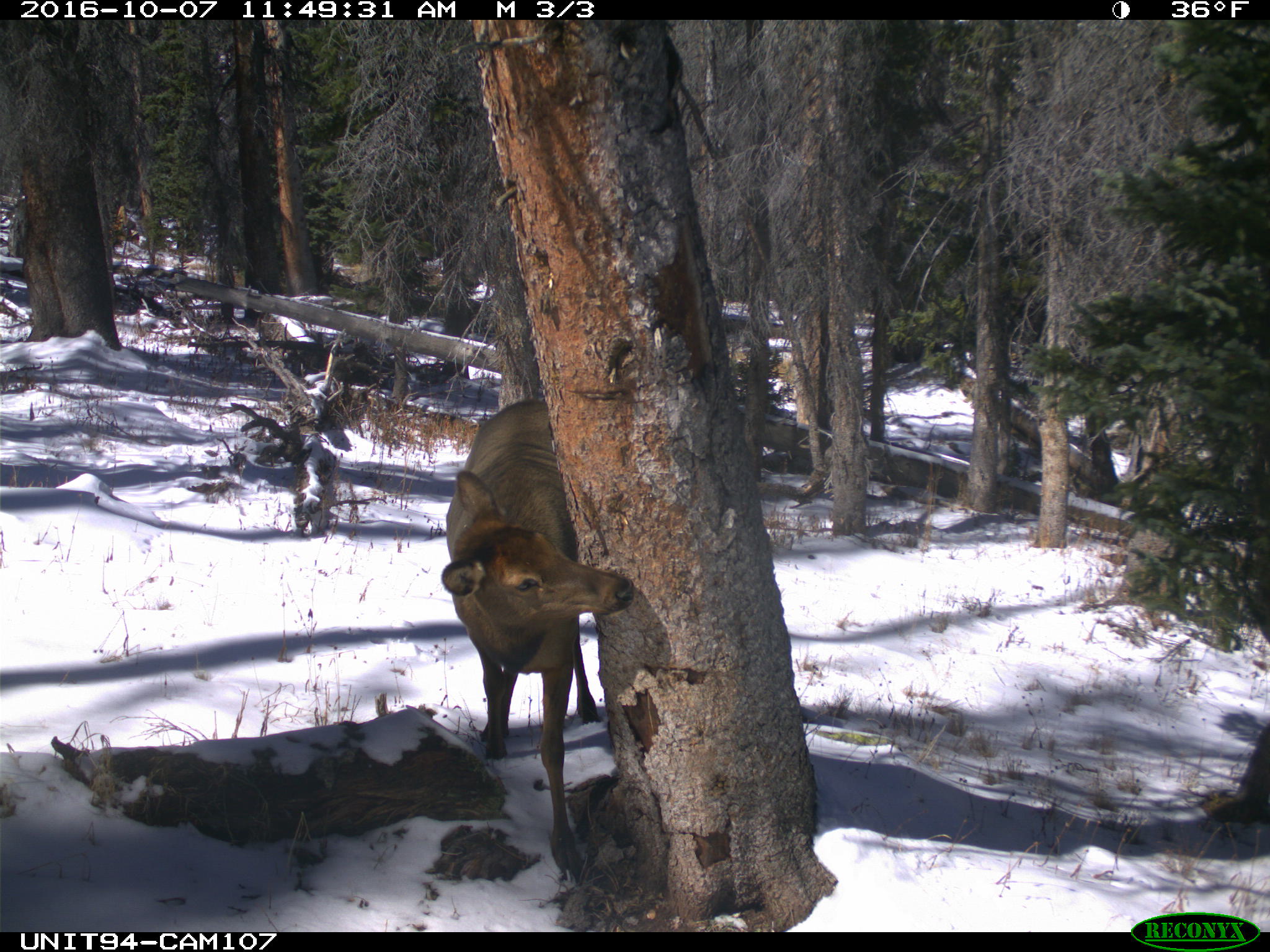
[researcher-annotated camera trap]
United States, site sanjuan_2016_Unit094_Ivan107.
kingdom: Animalia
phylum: Chordata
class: Mammalia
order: Artiodactyla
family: Cervidae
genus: Cervus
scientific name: Cervus elaphus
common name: red deer